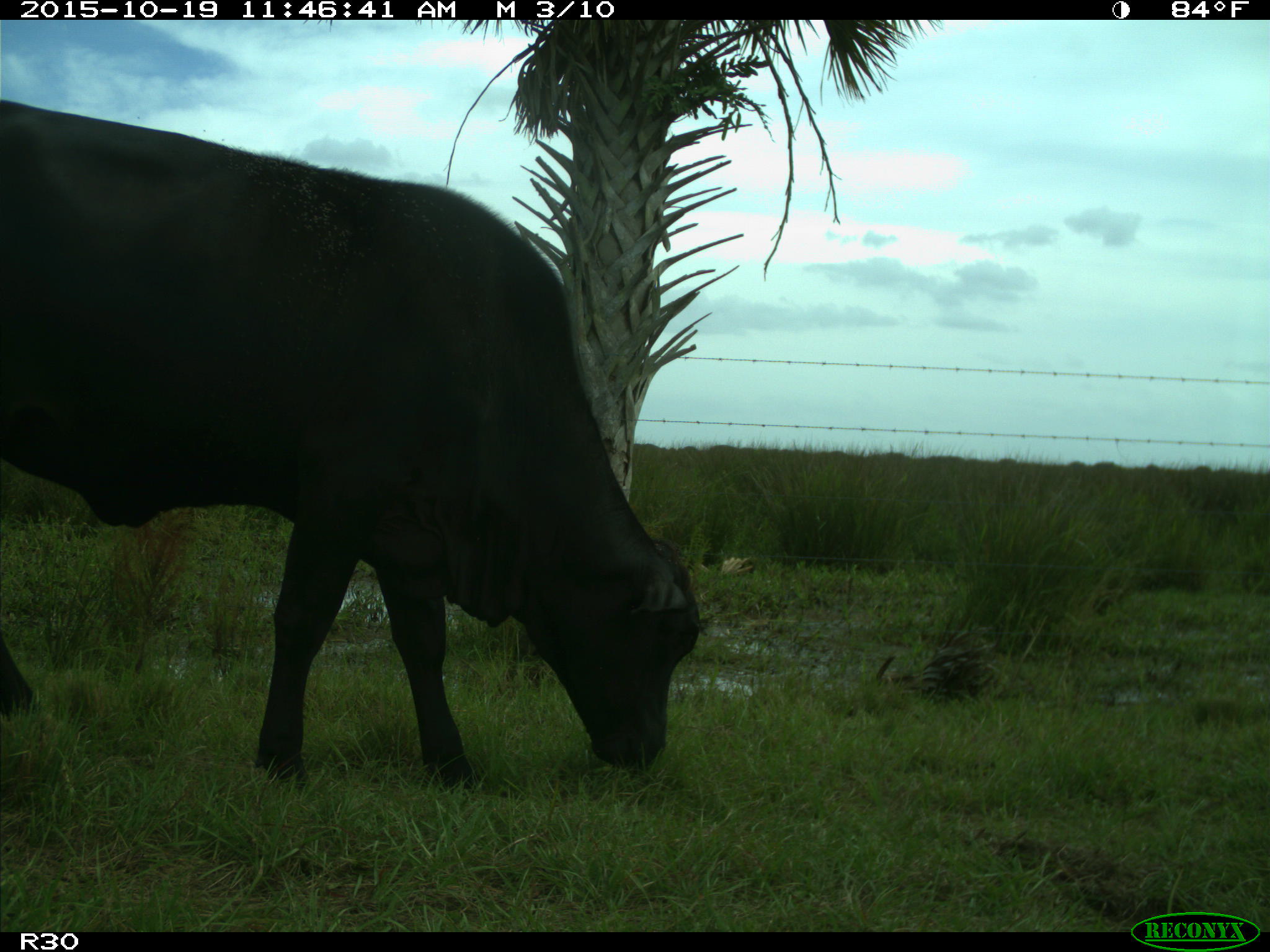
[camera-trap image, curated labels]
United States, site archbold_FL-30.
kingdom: Animalia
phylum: Chordata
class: Mammalia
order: Artiodactyla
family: Bovidae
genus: Bos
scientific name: Bos taurus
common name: domestic cow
Bos taurus (domestic cow).